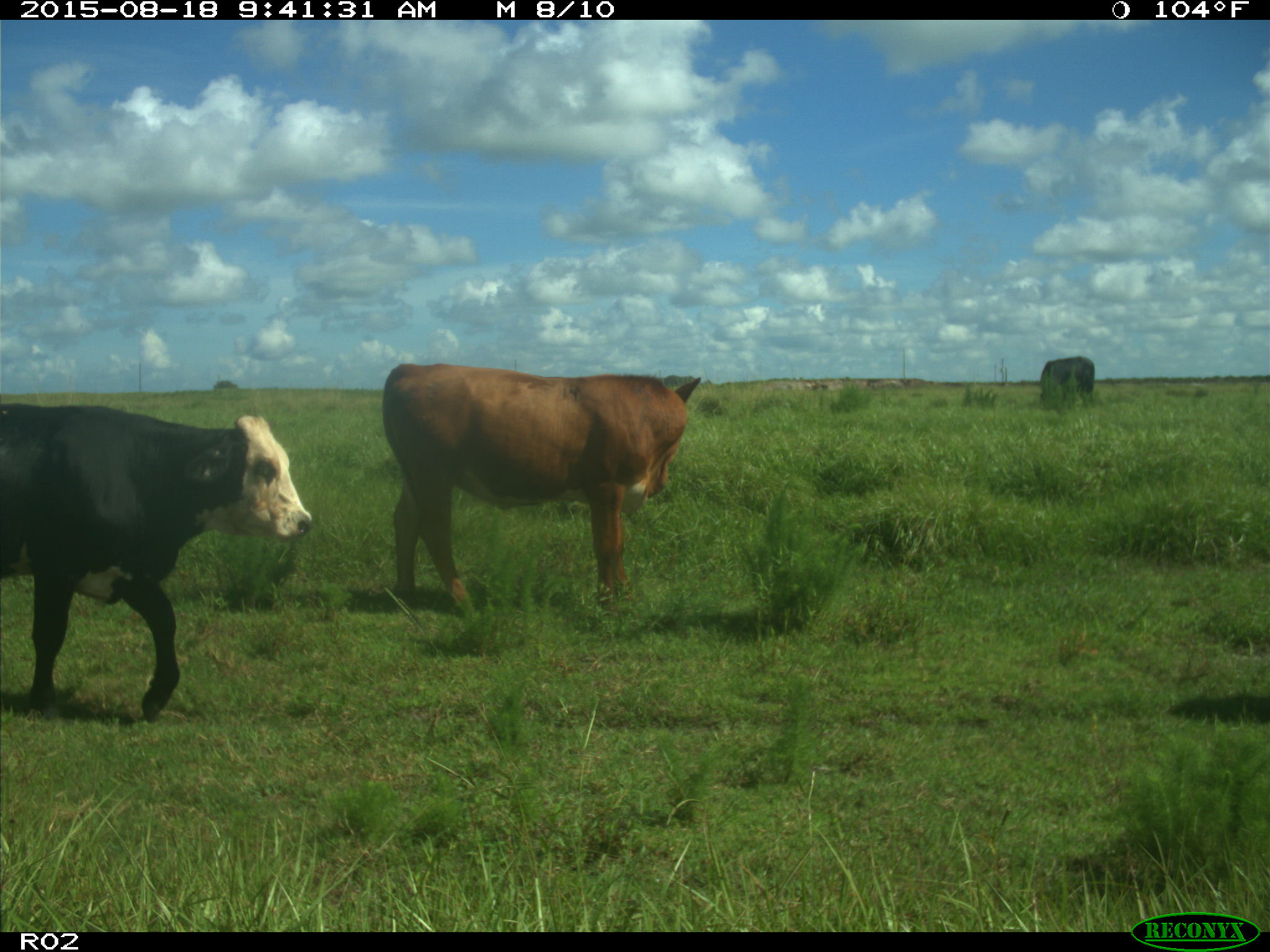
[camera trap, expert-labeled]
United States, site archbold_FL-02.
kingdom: Animalia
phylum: Chordata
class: Mammalia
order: Artiodactyla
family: Bovidae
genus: Bos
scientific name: Bos taurus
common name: domestic cow